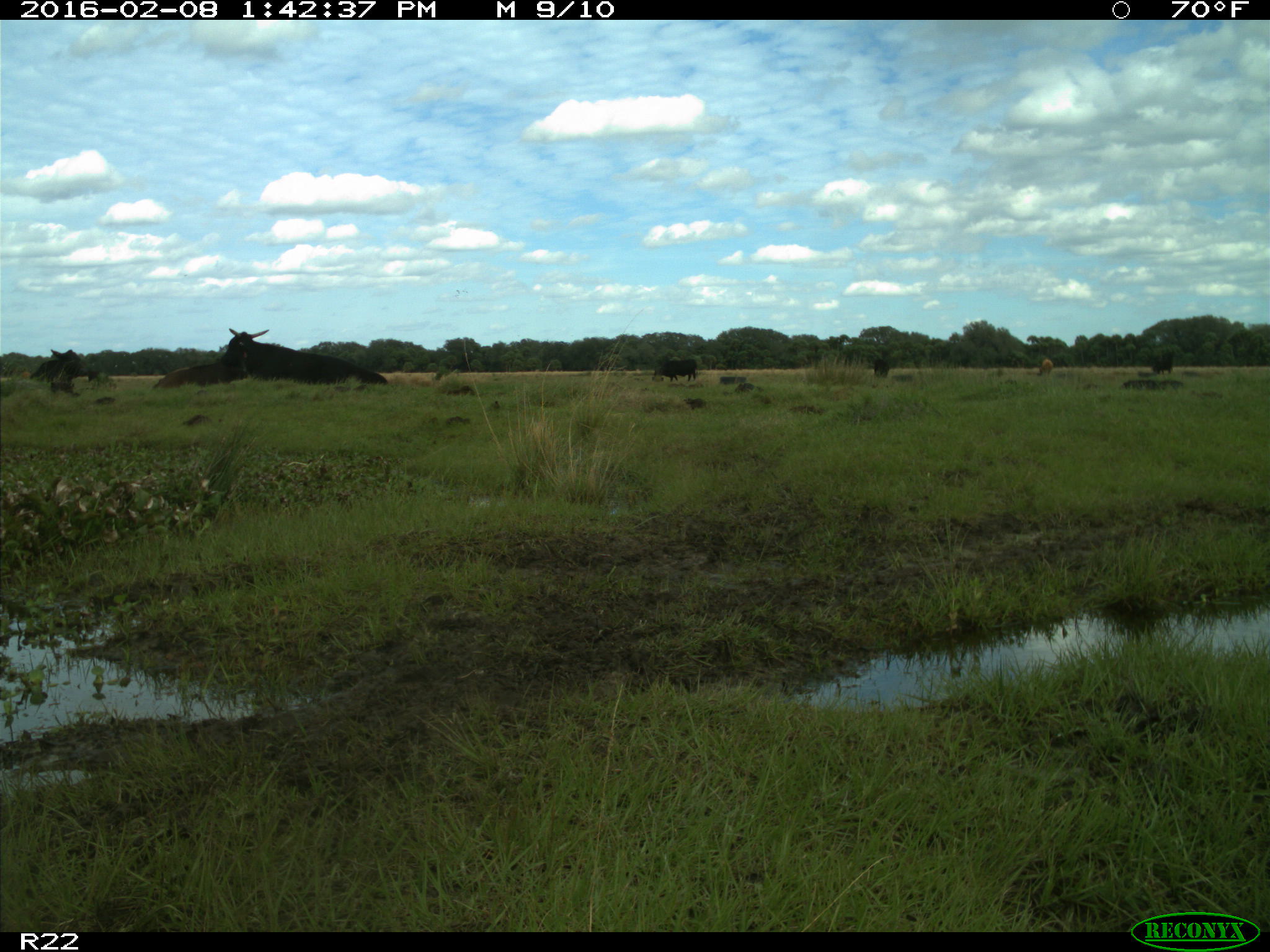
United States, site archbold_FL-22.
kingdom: Animalia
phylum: Chordata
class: Mammalia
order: Artiodactyla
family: Bovidae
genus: Bos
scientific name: Bos taurus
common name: domestic cow